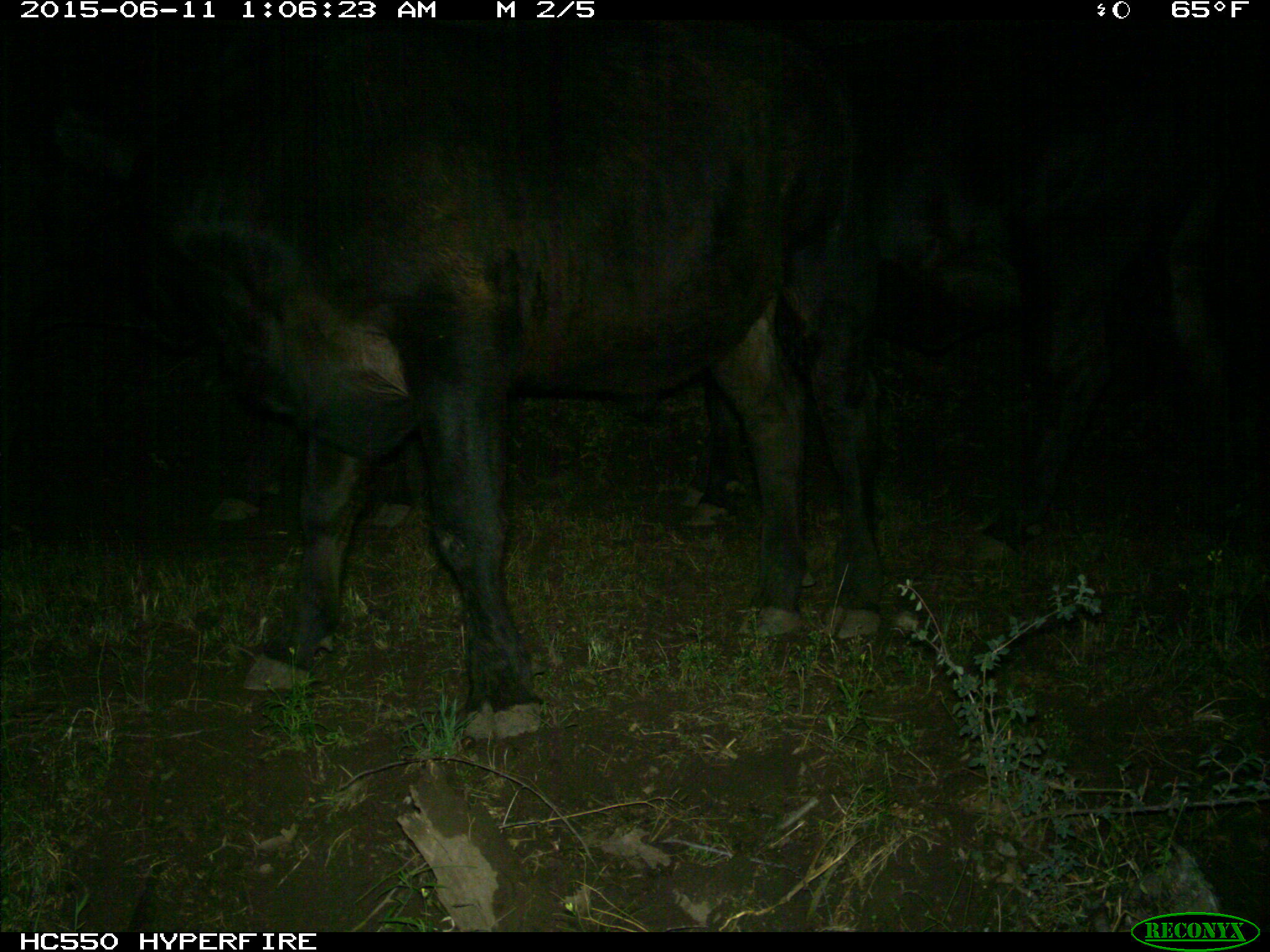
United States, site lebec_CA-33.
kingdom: Animalia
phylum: Chordata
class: Mammalia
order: Artiodactyla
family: Bovidae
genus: Bos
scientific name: Bos taurus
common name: domestic cow